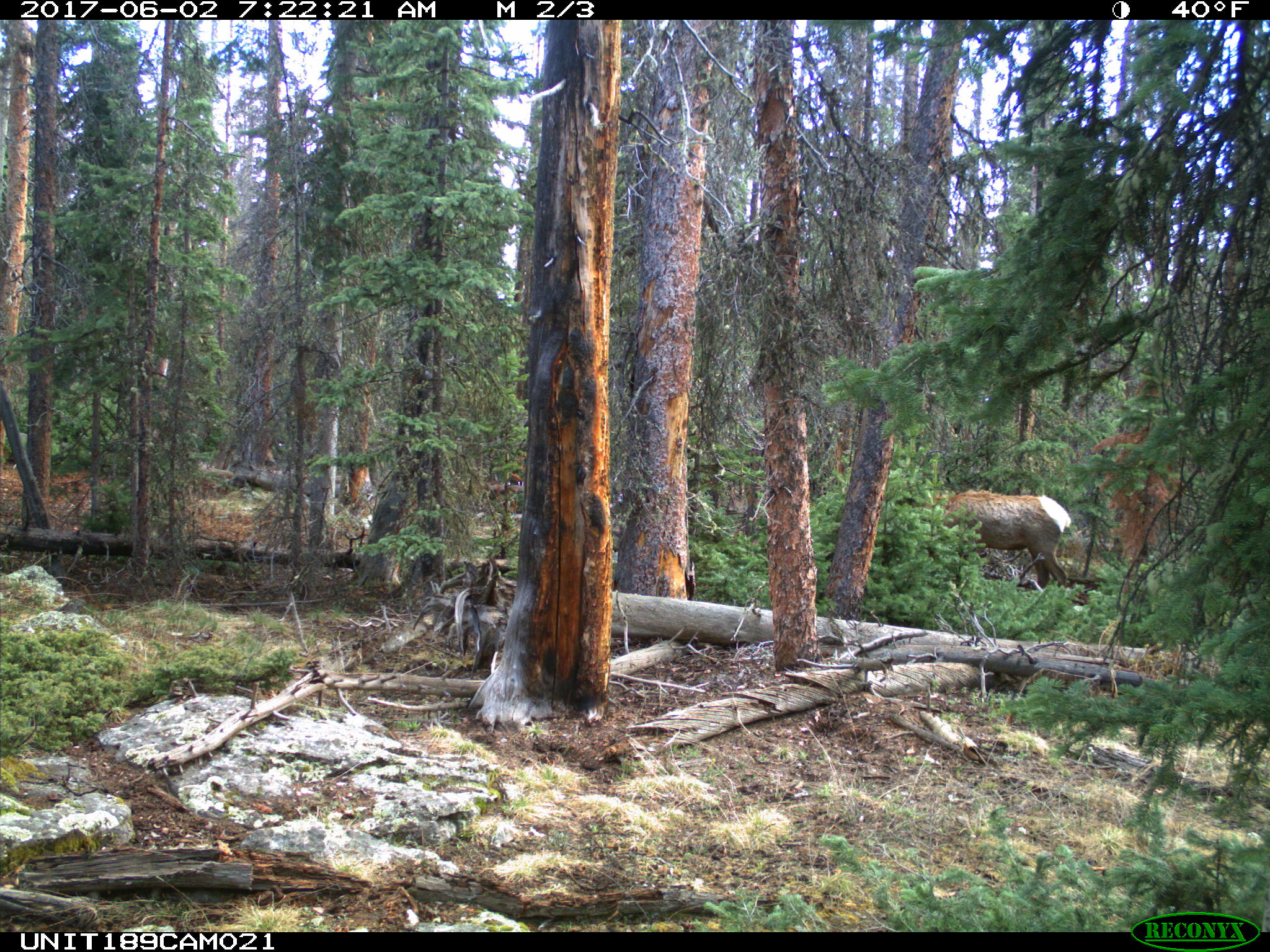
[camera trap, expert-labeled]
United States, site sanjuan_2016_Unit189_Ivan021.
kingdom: Animalia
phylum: Chordata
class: Mammalia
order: Artiodactyla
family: Cervidae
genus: Cervus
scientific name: Cervus elaphus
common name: red deer